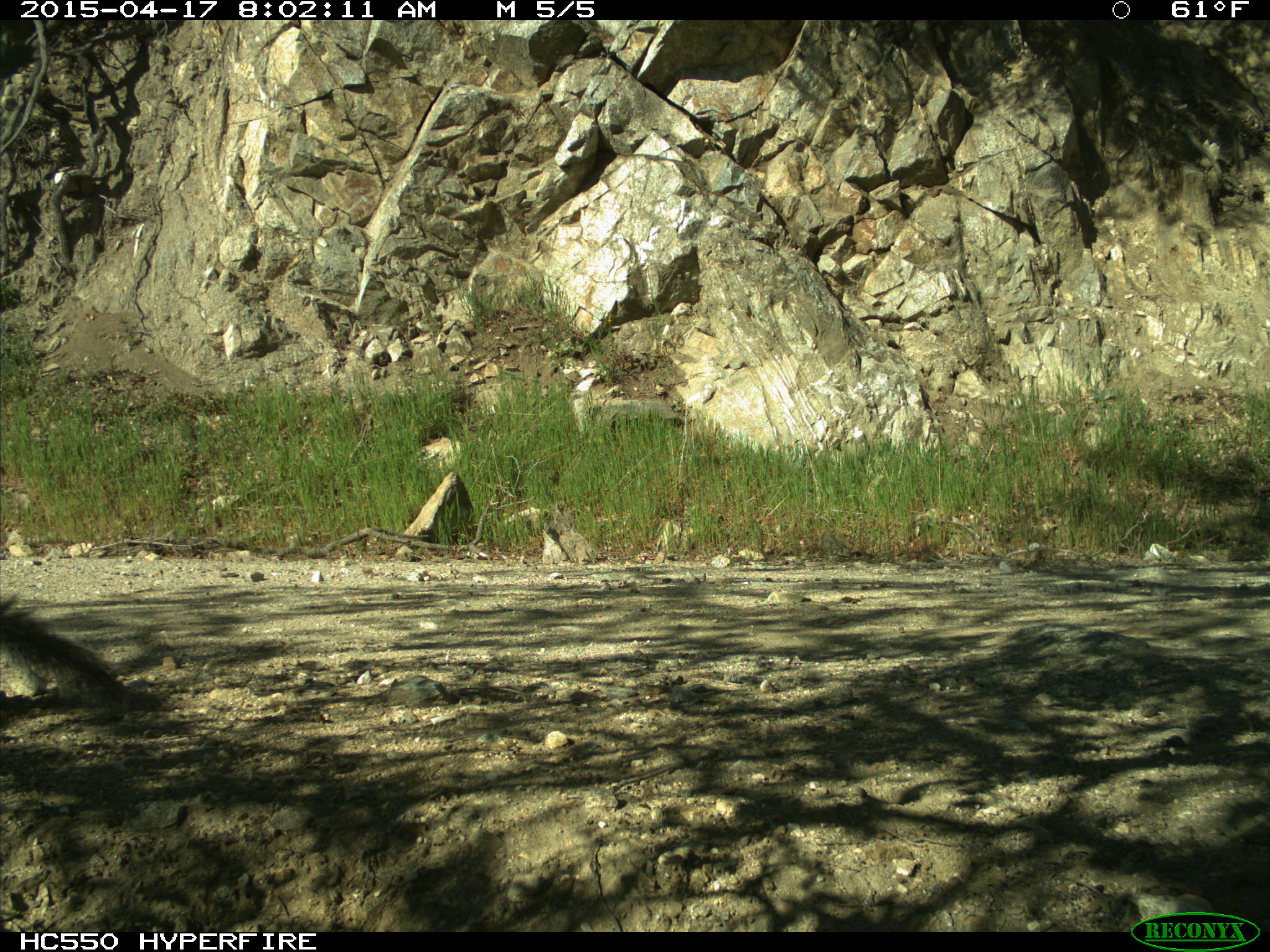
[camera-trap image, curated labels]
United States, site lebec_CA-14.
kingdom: Animalia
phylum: Chordata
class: Mammalia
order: Rodentia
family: Sciuridae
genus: Sciurus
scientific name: Sciurus carolinensis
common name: eastern gray squirrel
Sciurus carolinensis (eastern gray squirrel).